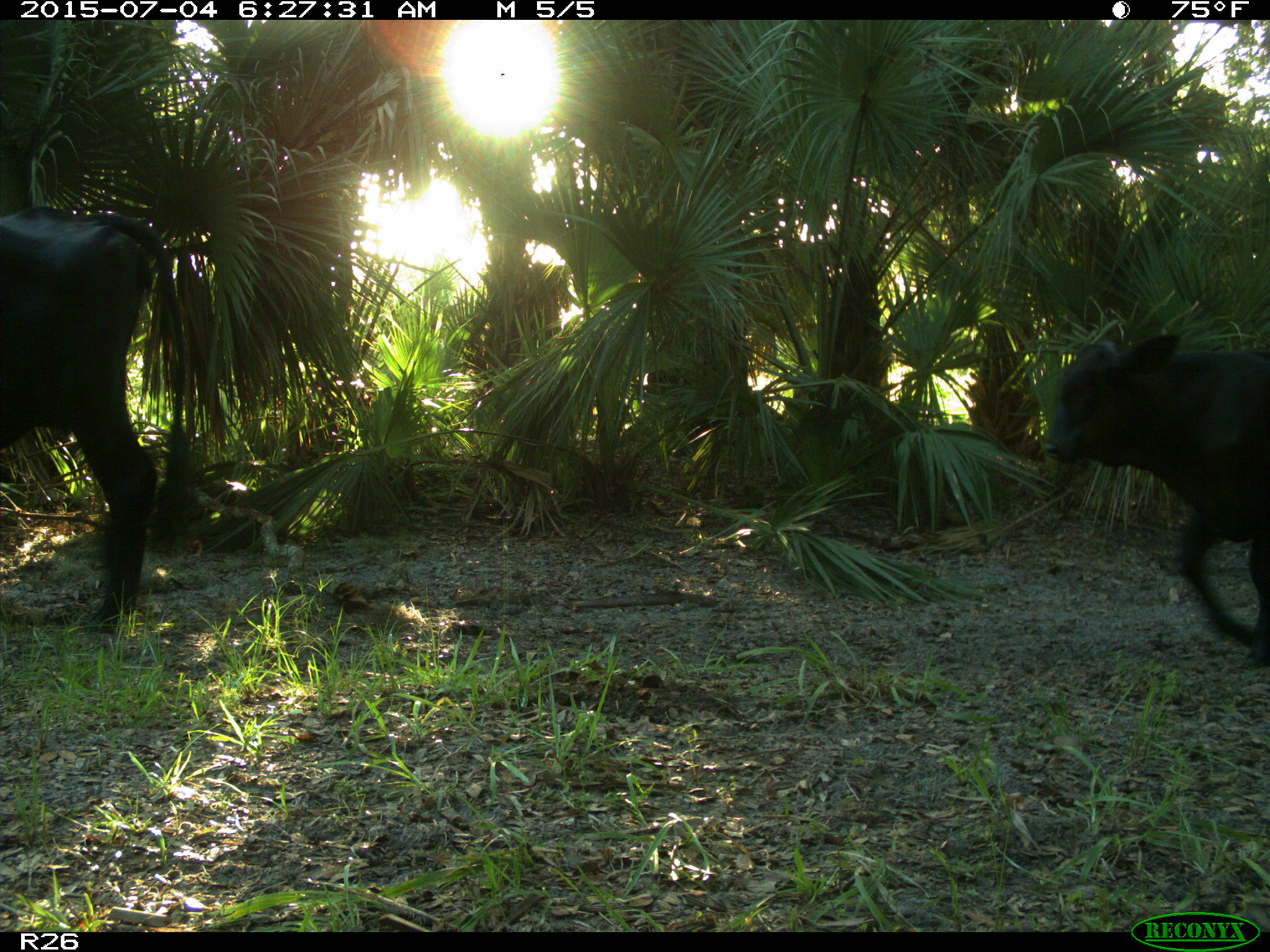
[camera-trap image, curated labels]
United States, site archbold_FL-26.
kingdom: Animalia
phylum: Chordata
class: Mammalia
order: Artiodactyla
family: Bovidae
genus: Bos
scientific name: Bos taurus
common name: domestic cow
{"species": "Bos taurus (domestic cow)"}